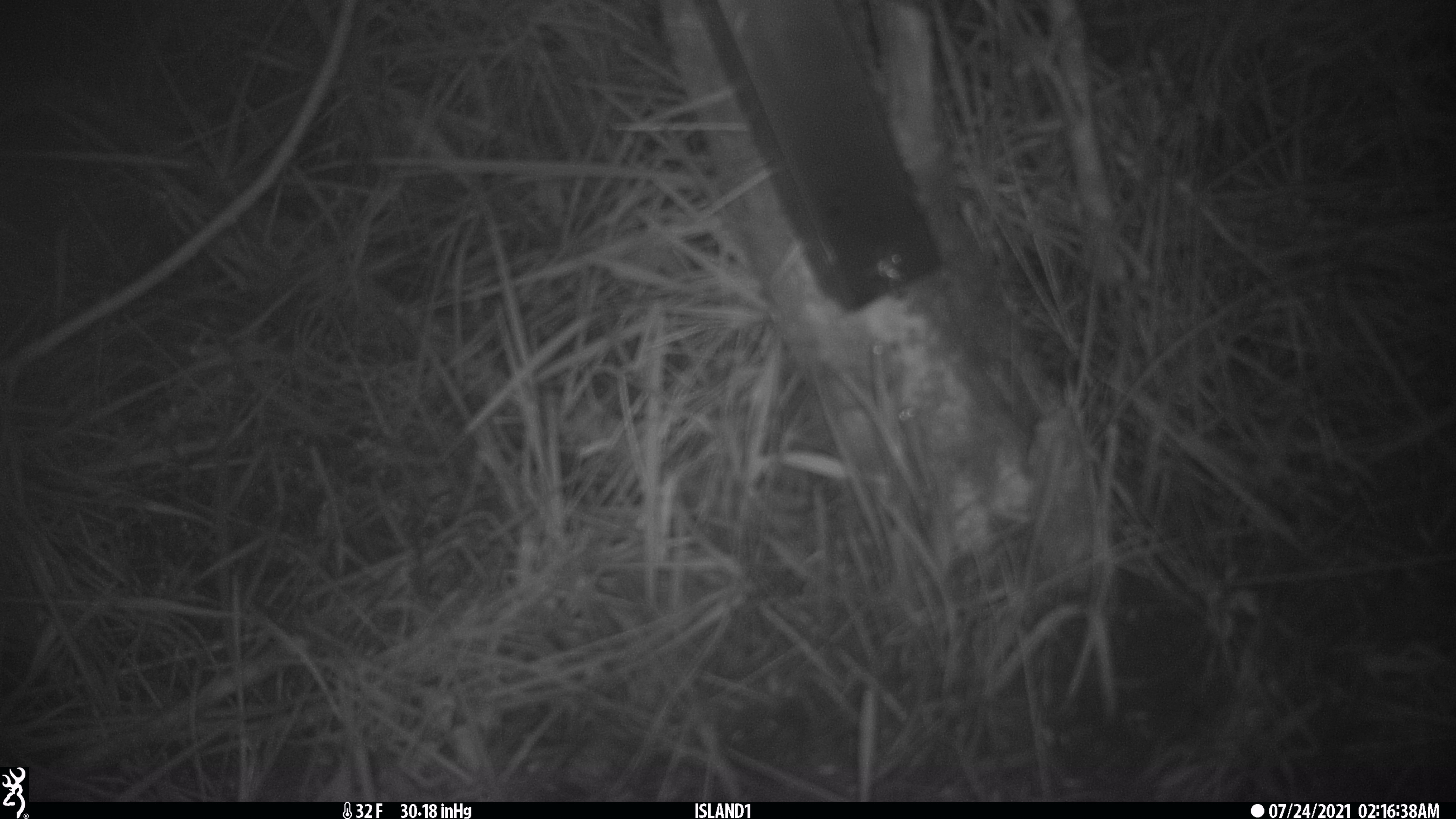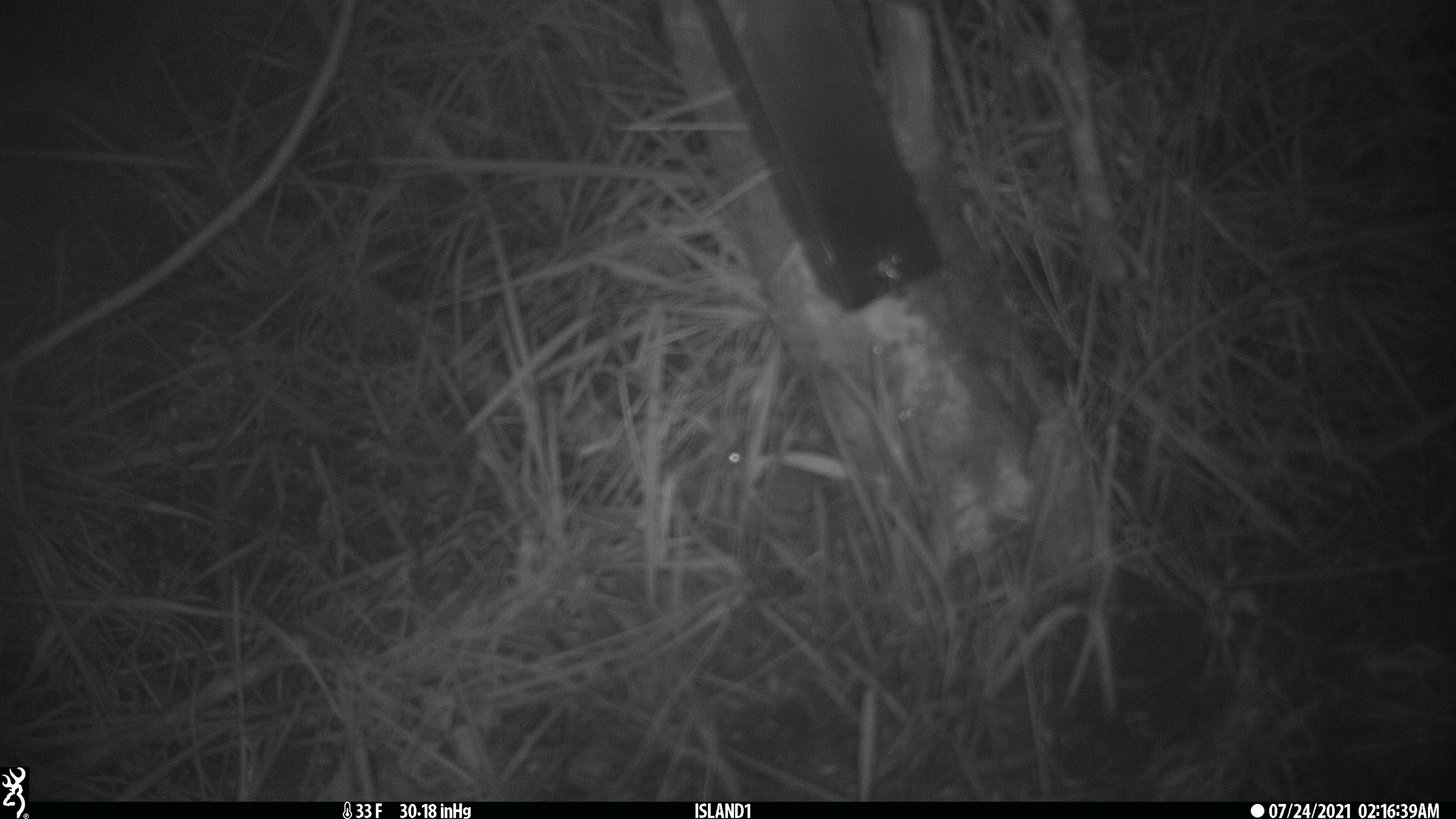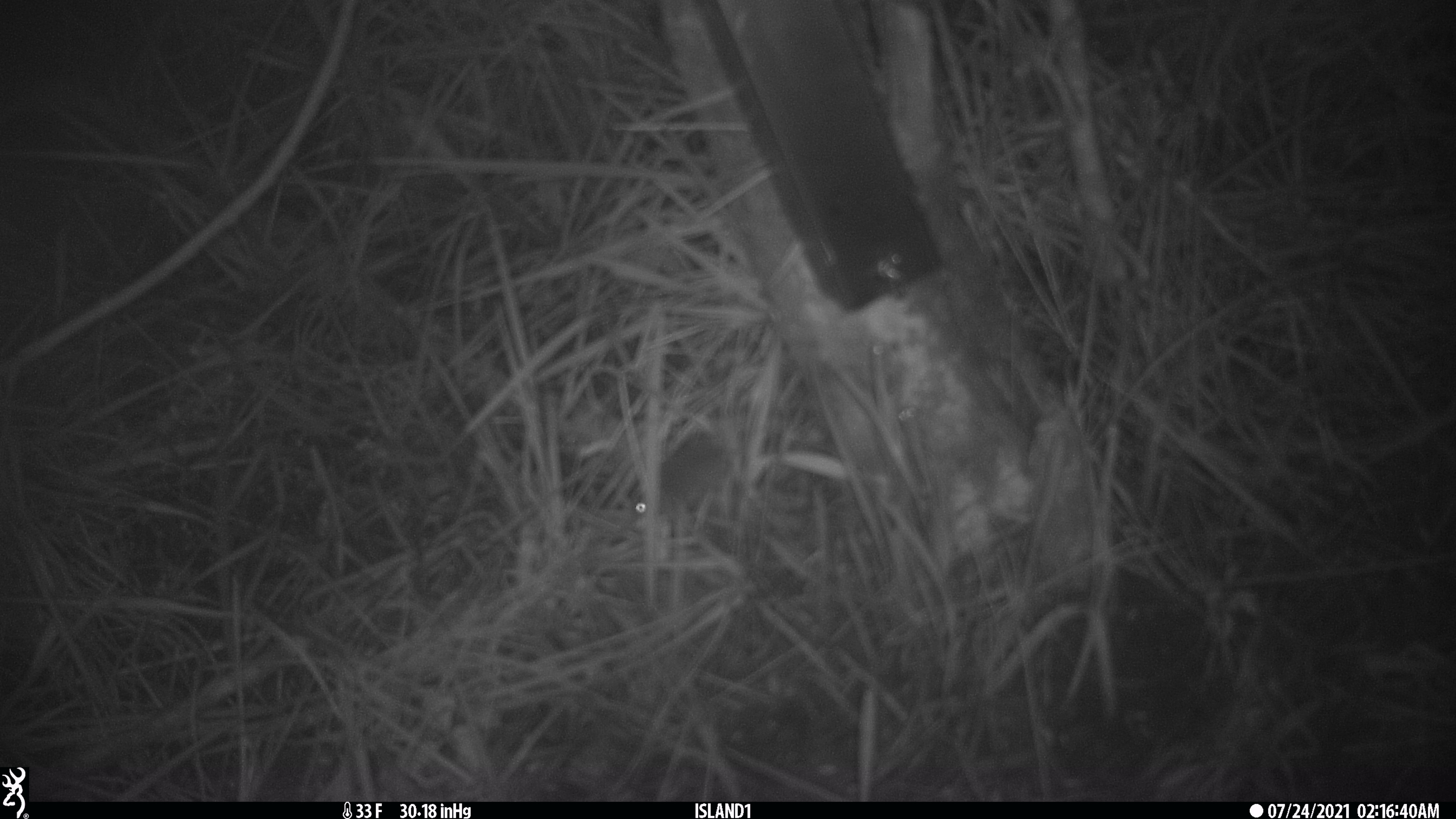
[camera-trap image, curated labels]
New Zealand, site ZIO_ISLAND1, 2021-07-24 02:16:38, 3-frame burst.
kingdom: Animalia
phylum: Chordata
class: Mammalia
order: Rodentia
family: Muridae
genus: Mus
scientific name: Mus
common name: mouse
Mouse (Mus).